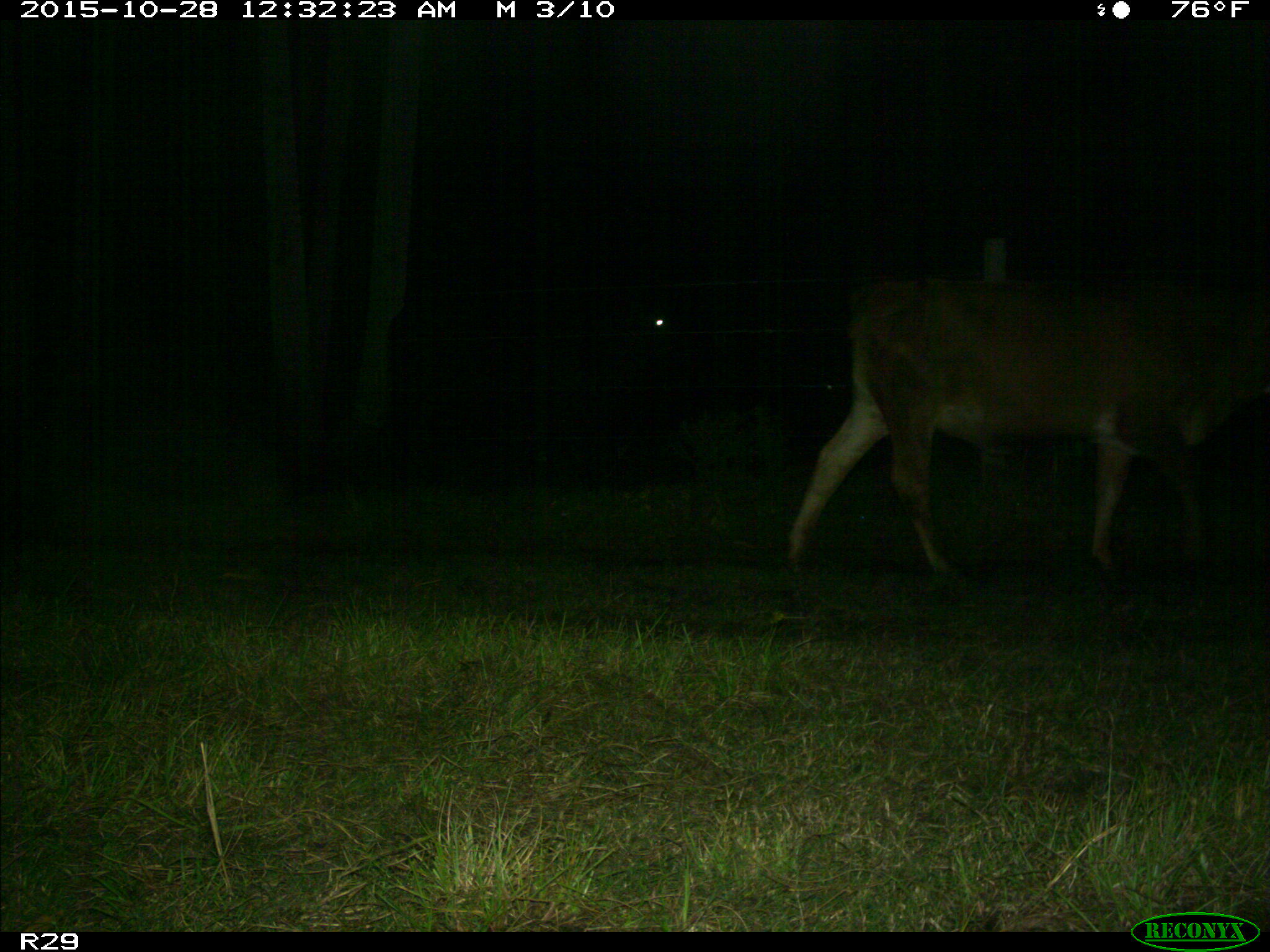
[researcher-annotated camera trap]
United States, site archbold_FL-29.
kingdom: Animalia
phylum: Chordata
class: Mammalia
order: Artiodactyla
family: Bovidae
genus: Bos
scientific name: Bos taurus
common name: domestic cow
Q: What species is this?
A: Bos taurus (domestic cow).